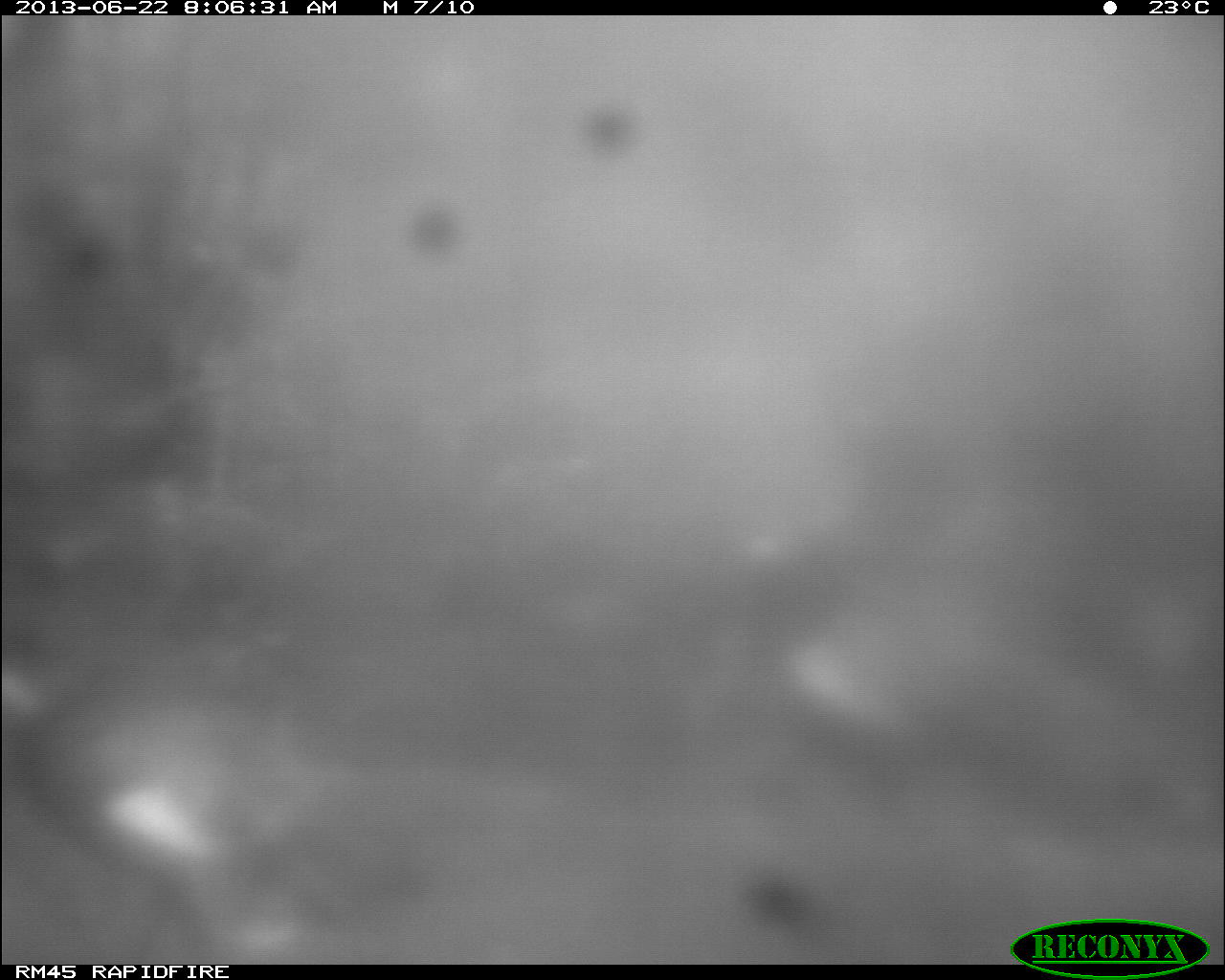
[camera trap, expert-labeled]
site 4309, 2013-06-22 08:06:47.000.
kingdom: Animalia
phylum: Chordata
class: Aves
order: Galliformes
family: Phasianidae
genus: Meleagris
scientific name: Meleagris ocellata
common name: ocellated turkey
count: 2